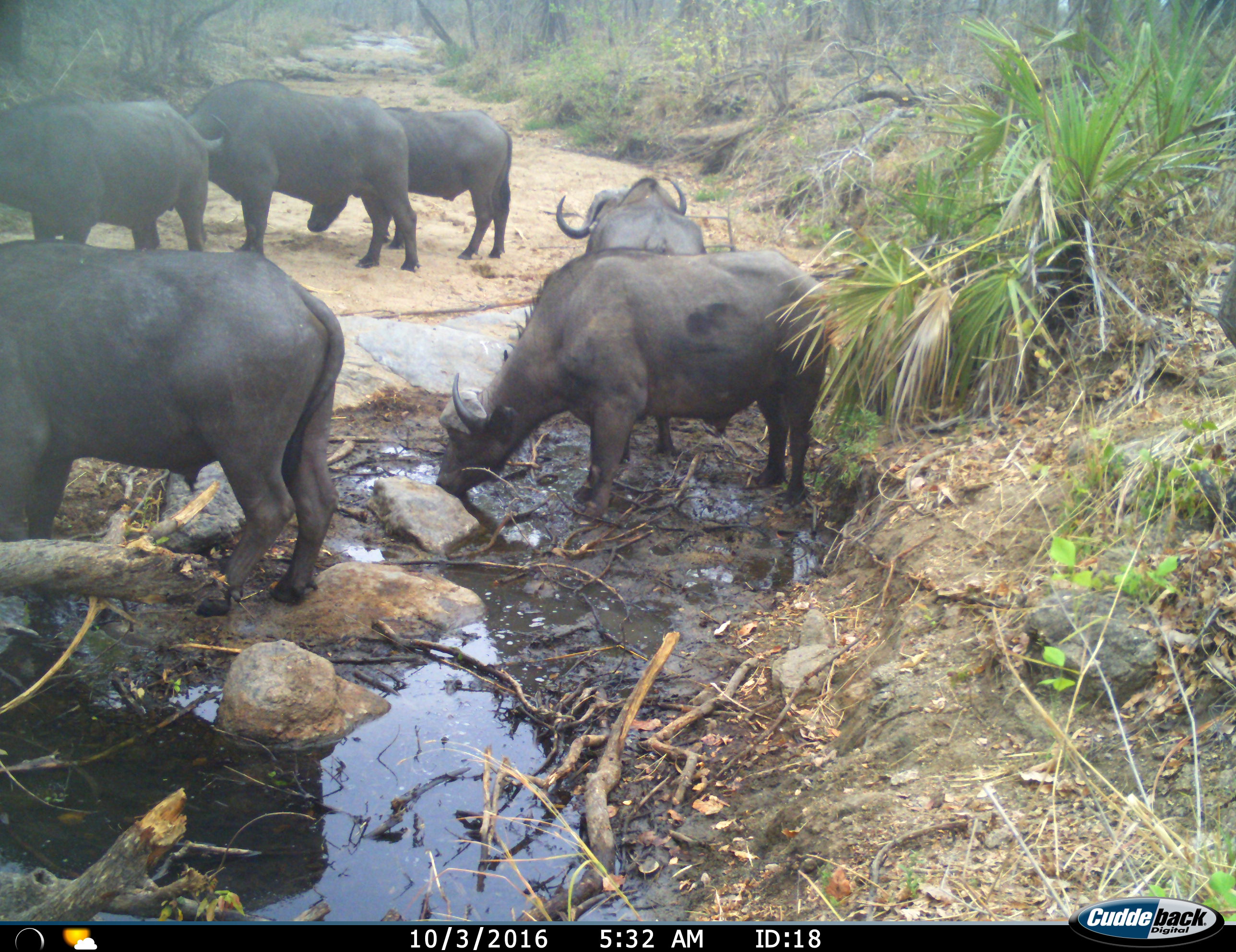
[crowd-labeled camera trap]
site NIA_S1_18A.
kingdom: Animalia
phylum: Chordata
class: Mammalia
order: Artiodactyla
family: Bovidae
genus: Syncerus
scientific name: Syncerus caffer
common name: african buffalo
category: buffalo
Buffalo (african buffalo) (Syncerus caffer), count 6. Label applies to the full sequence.